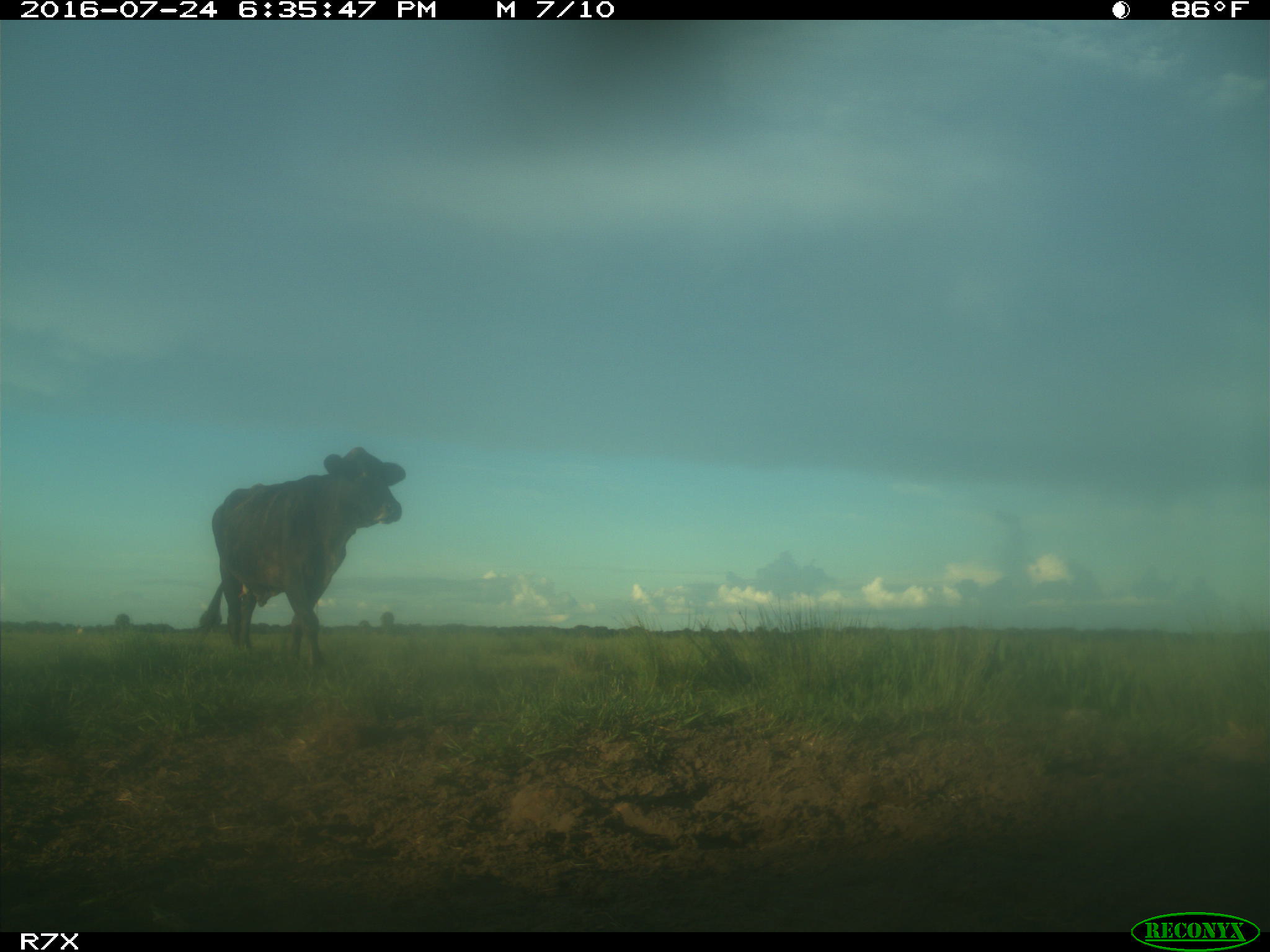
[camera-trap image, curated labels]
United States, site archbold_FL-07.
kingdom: Animalia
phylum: Chordata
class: Mammalia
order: Artiodactyla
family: Bovidae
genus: Bos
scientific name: Bos taurus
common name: domestic cow